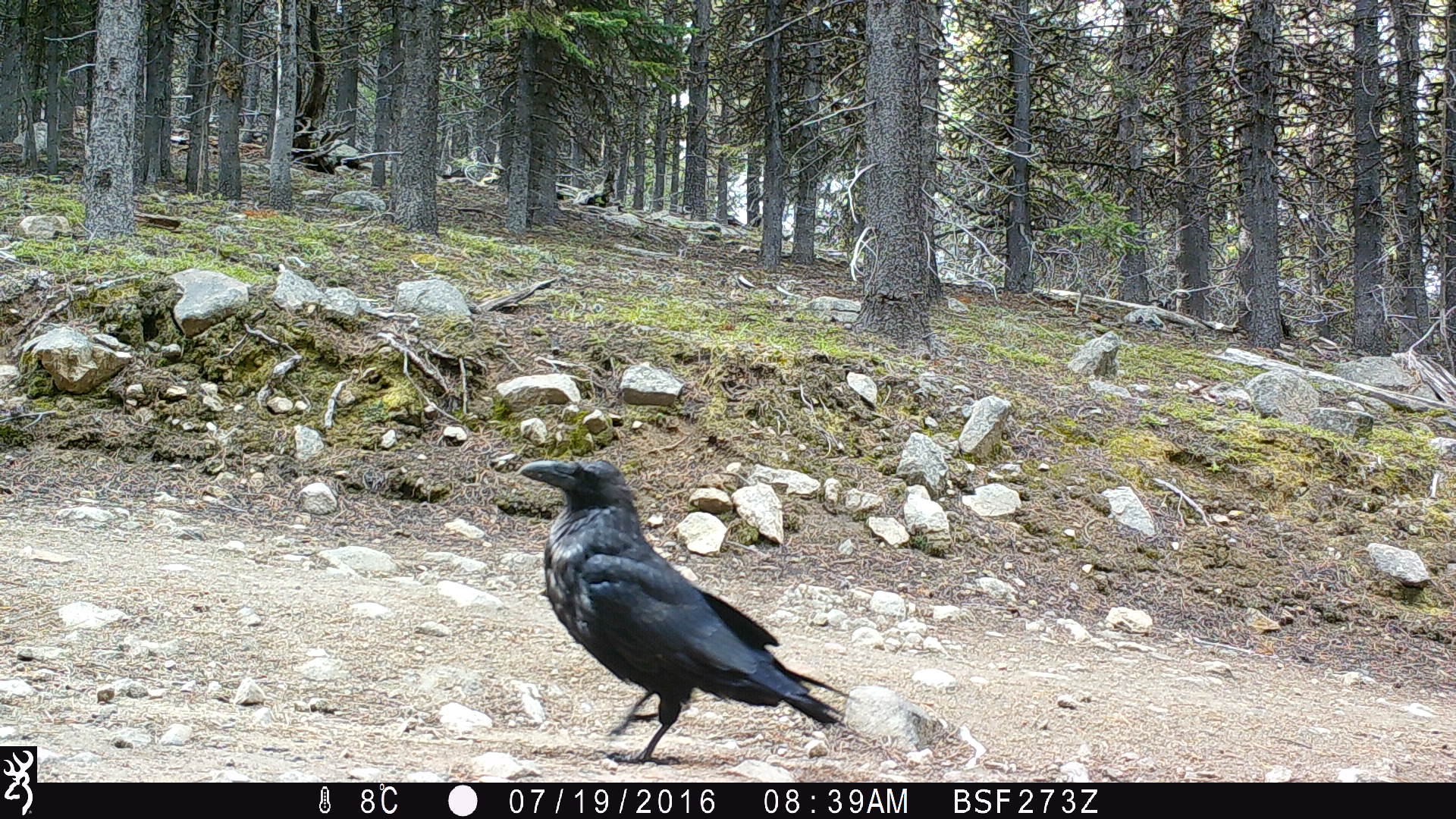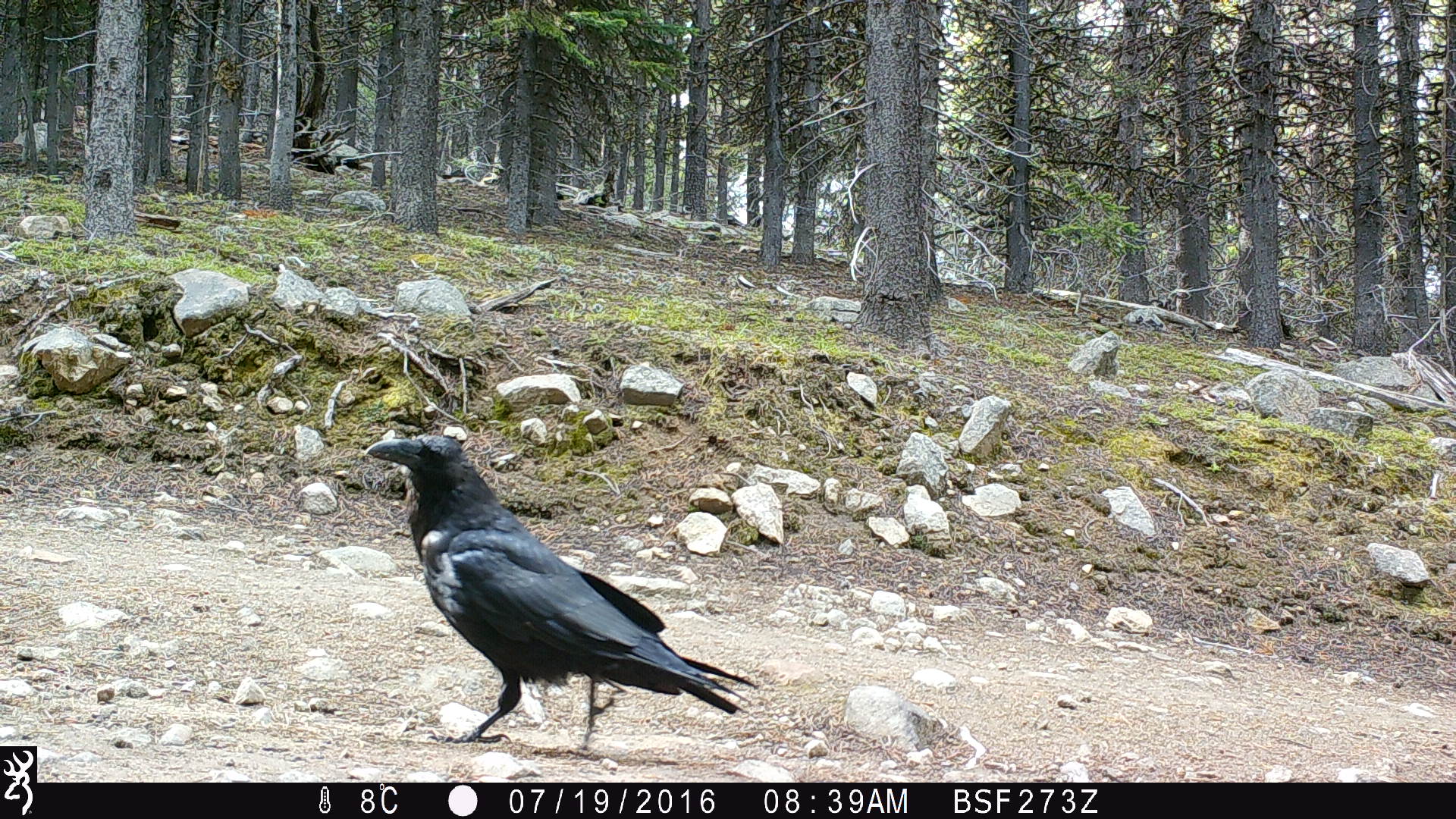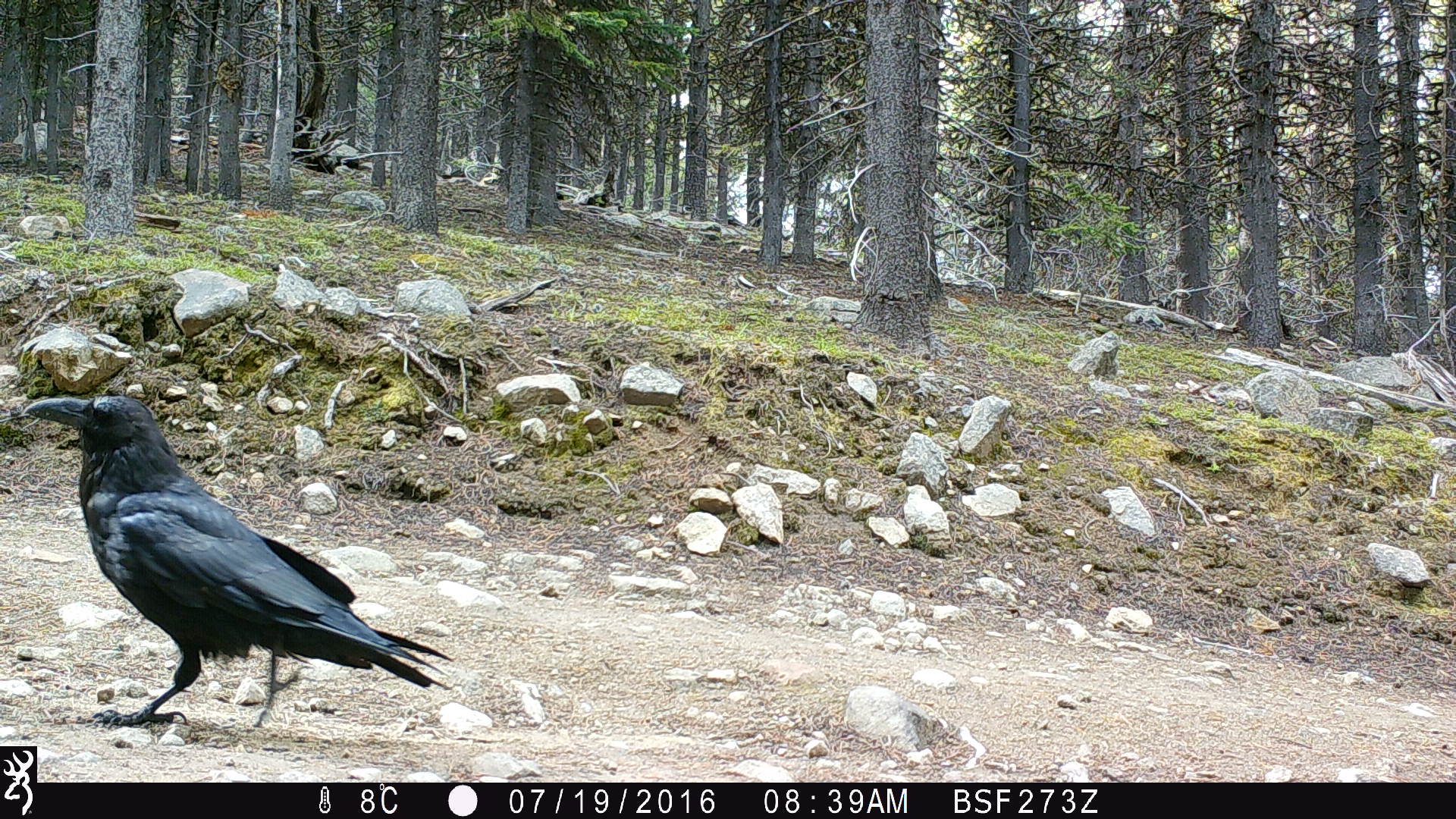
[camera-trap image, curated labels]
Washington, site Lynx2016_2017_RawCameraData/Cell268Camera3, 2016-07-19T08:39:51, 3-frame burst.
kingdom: Animalia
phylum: Chordata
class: Aves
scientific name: Aves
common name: birds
Aves (birds). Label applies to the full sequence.